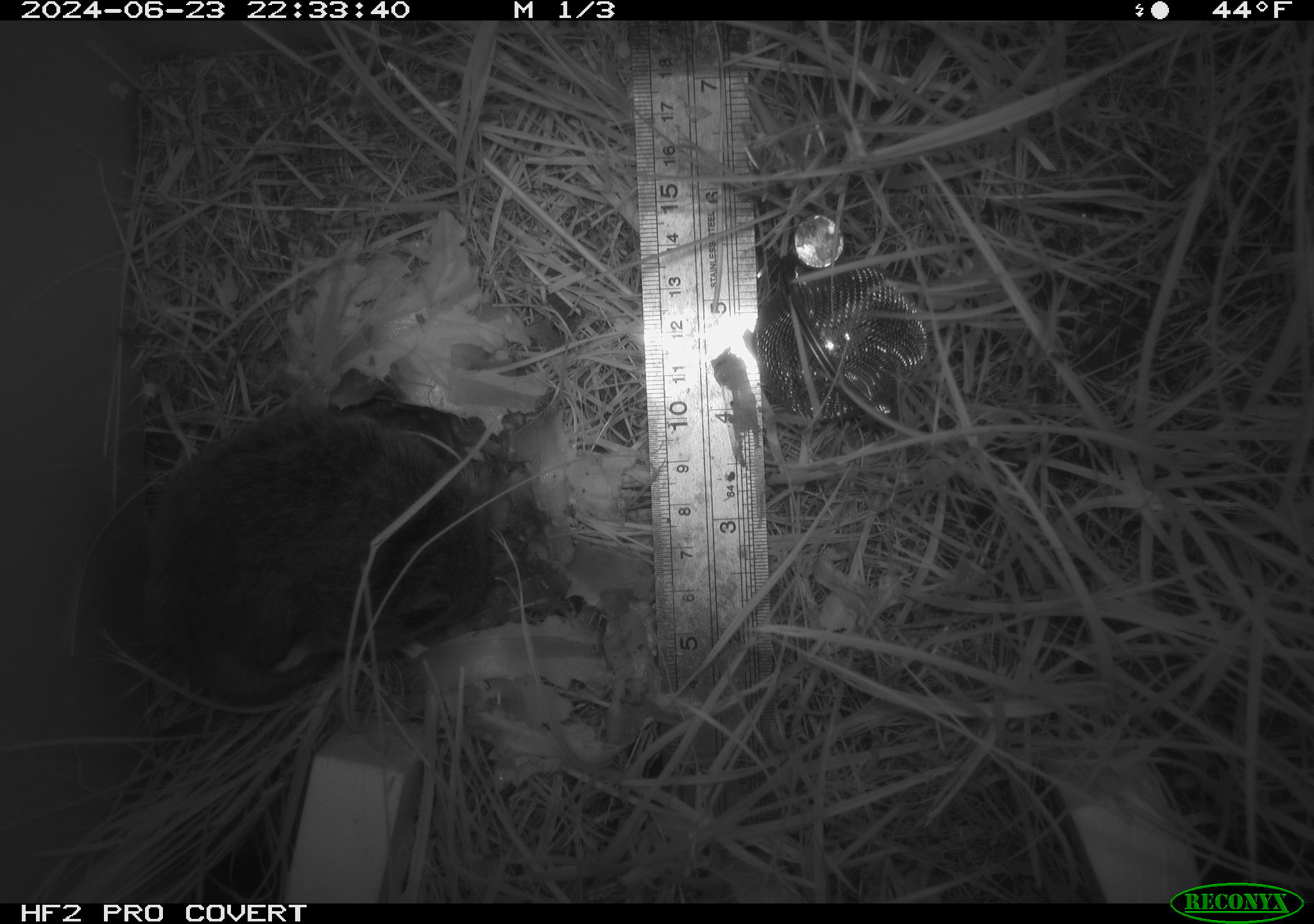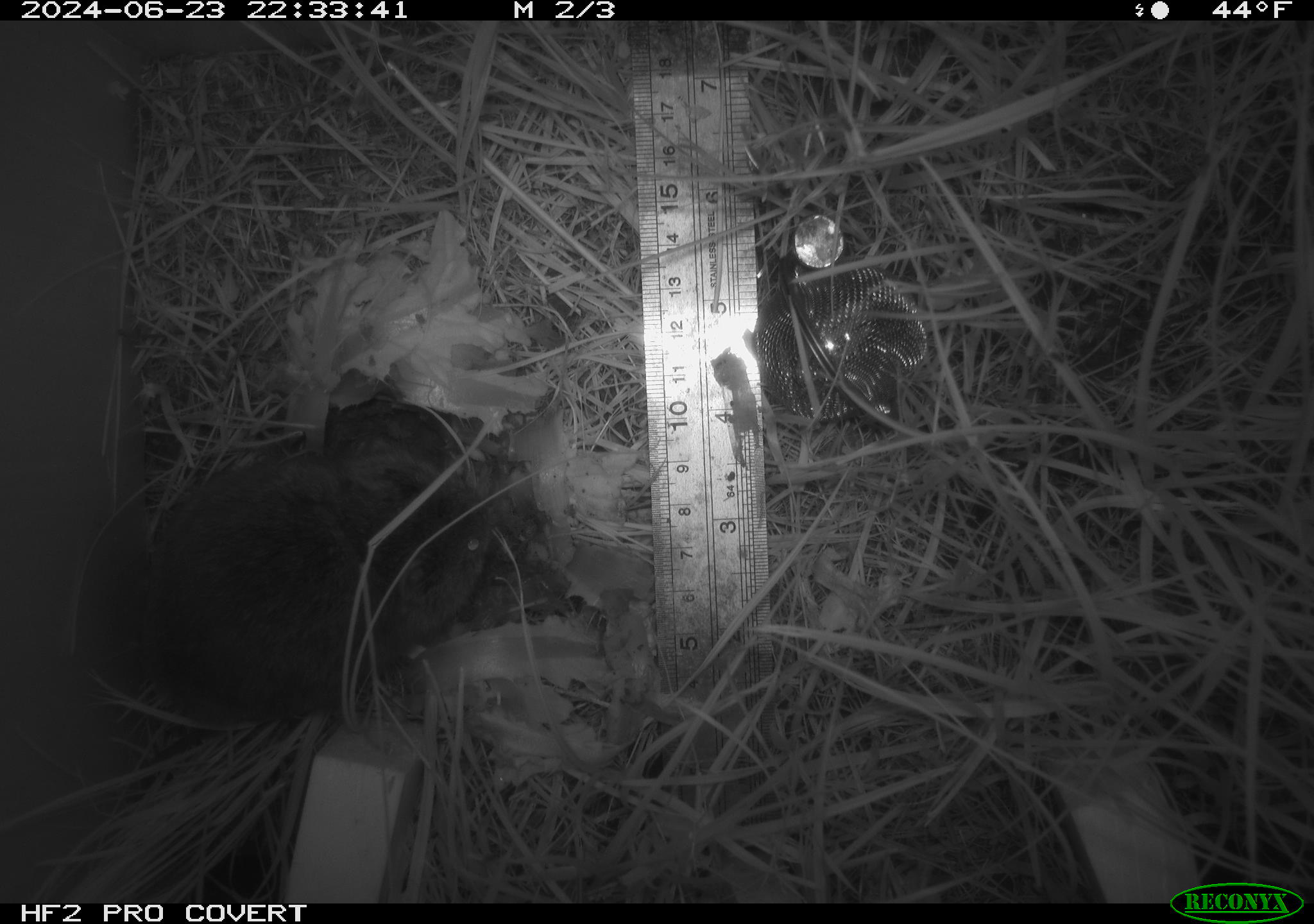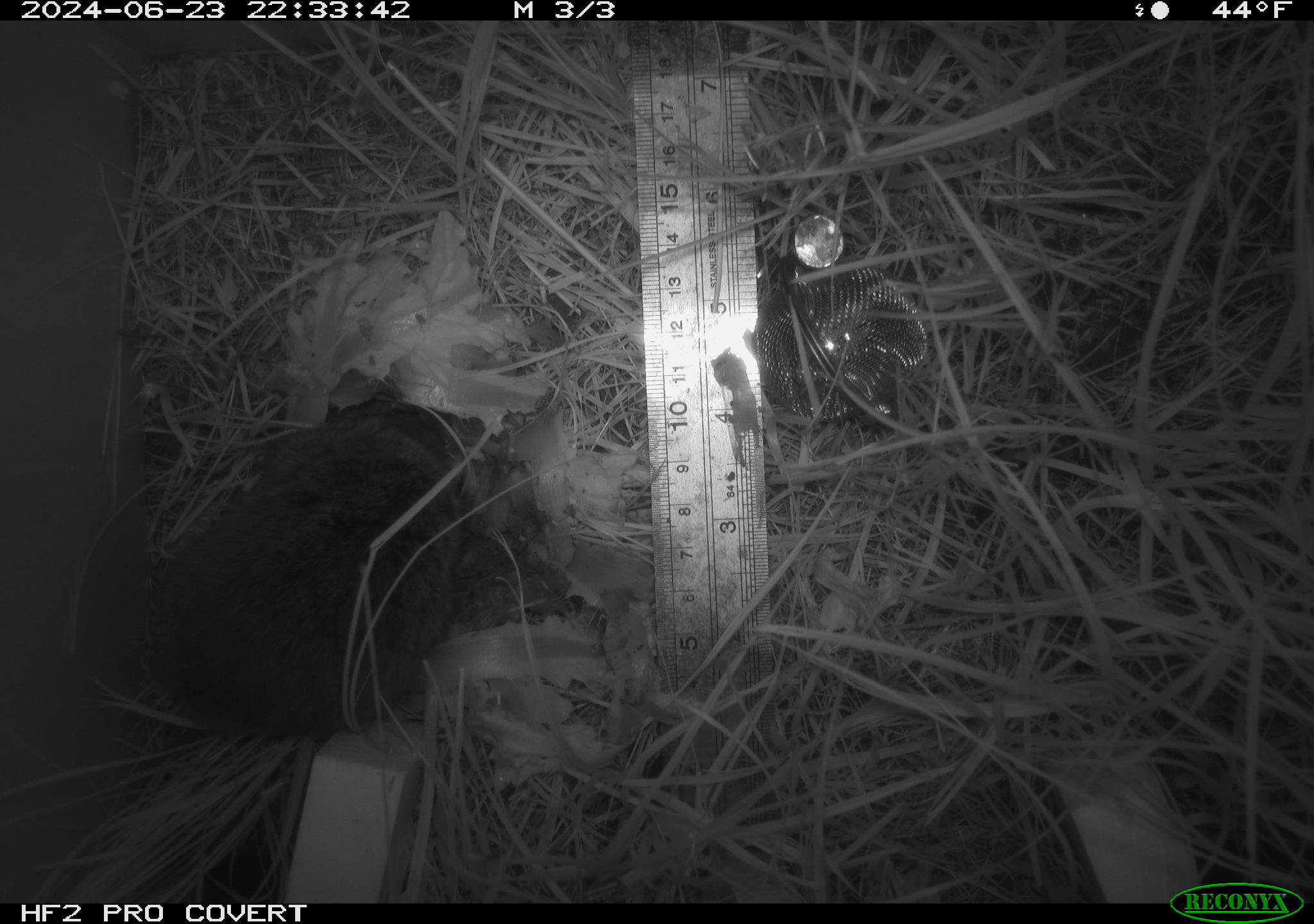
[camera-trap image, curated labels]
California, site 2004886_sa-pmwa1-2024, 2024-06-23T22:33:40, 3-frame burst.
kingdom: Animalia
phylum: Chordata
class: Mammalia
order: Rodentia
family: Cricetidae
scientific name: Arvicolinae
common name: voles, lemmings, and muskrats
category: arvicolinae subfamily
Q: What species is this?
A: Arvicolinae subfamily (voles, lemmings, and muskrats) (Arvicolinae).